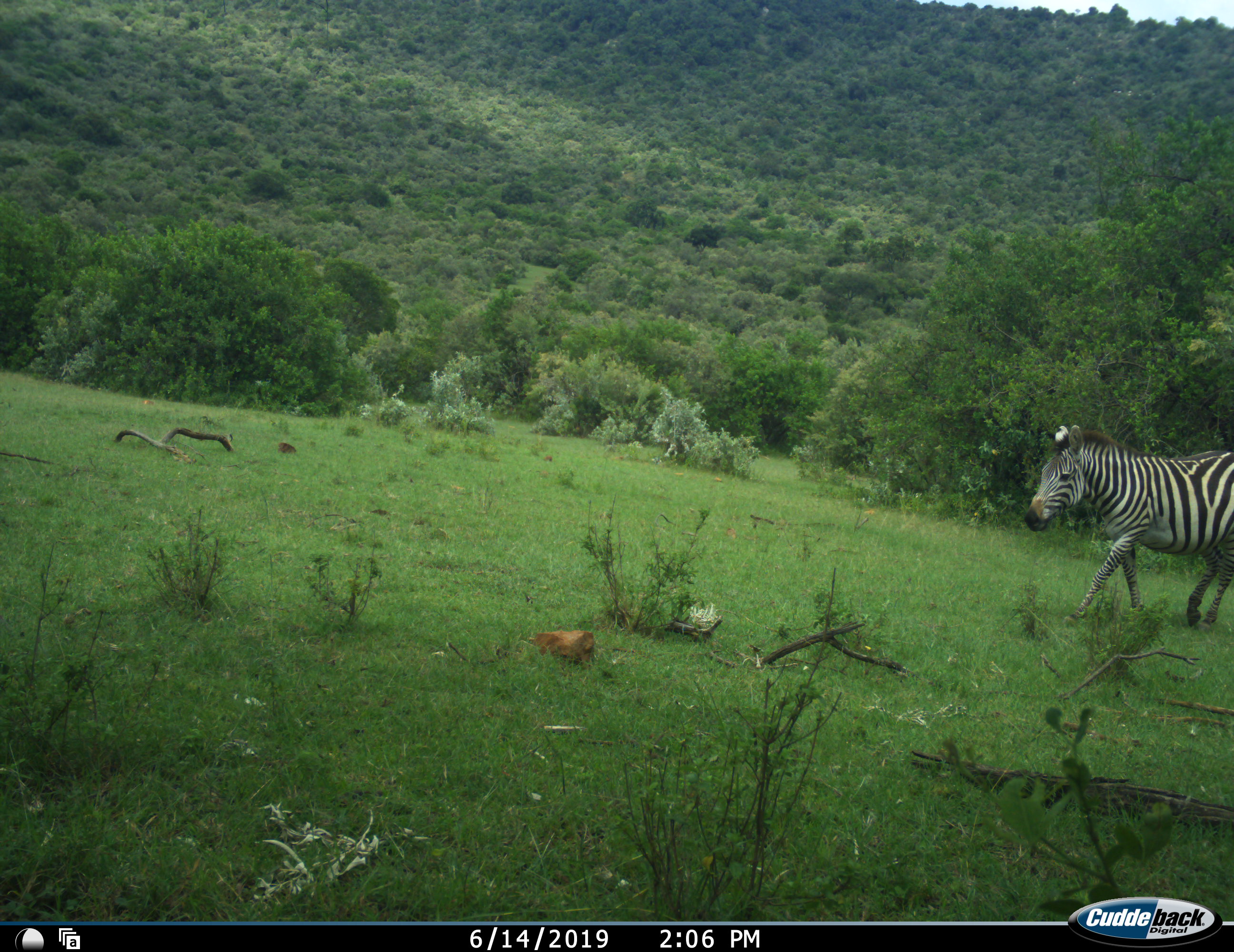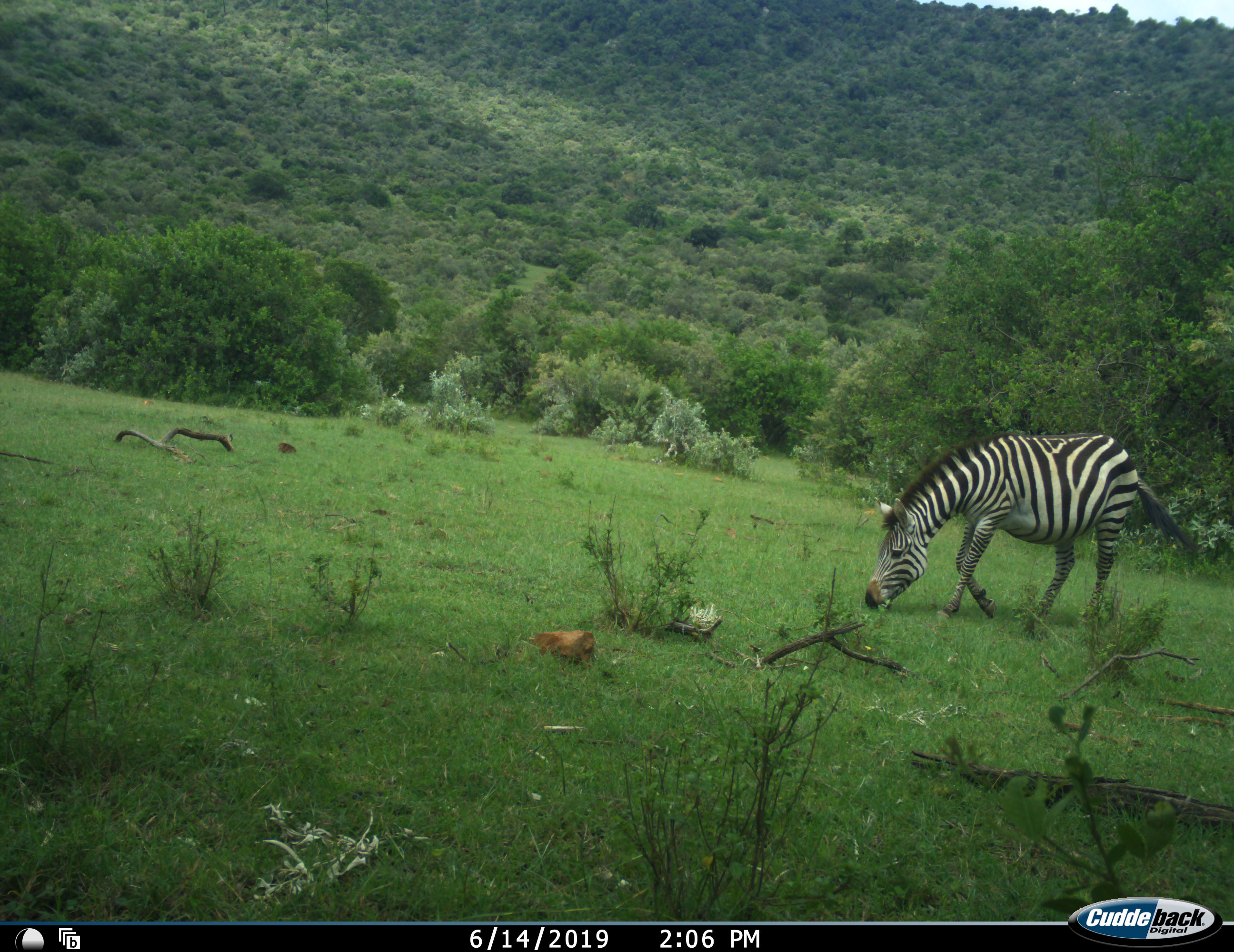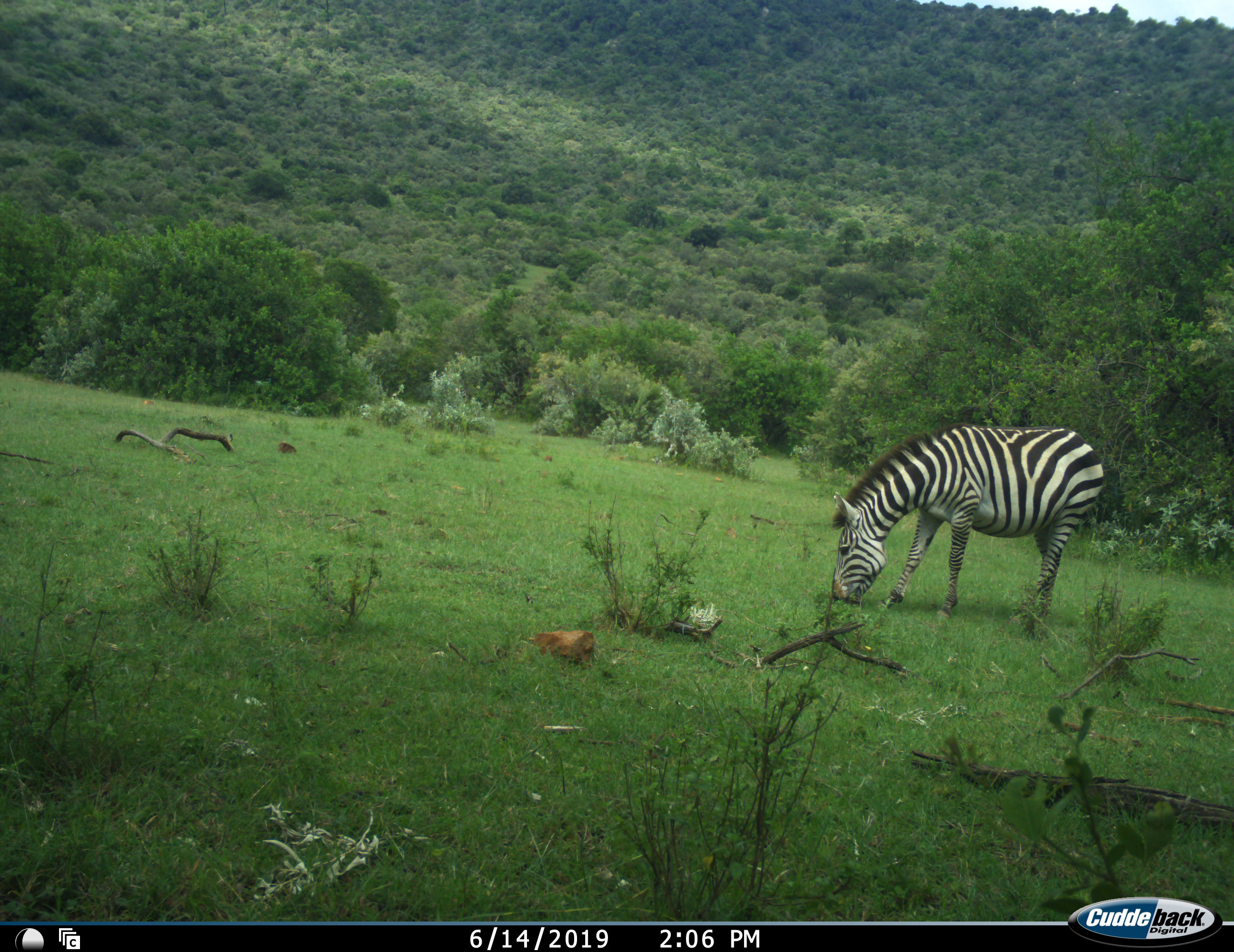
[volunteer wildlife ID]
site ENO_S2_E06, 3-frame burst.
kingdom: Animalia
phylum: Chordata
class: Mammalia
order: Perissodactyla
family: Equidae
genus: Equus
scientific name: Equus quagga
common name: plains zebra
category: zebraplains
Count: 1.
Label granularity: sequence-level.